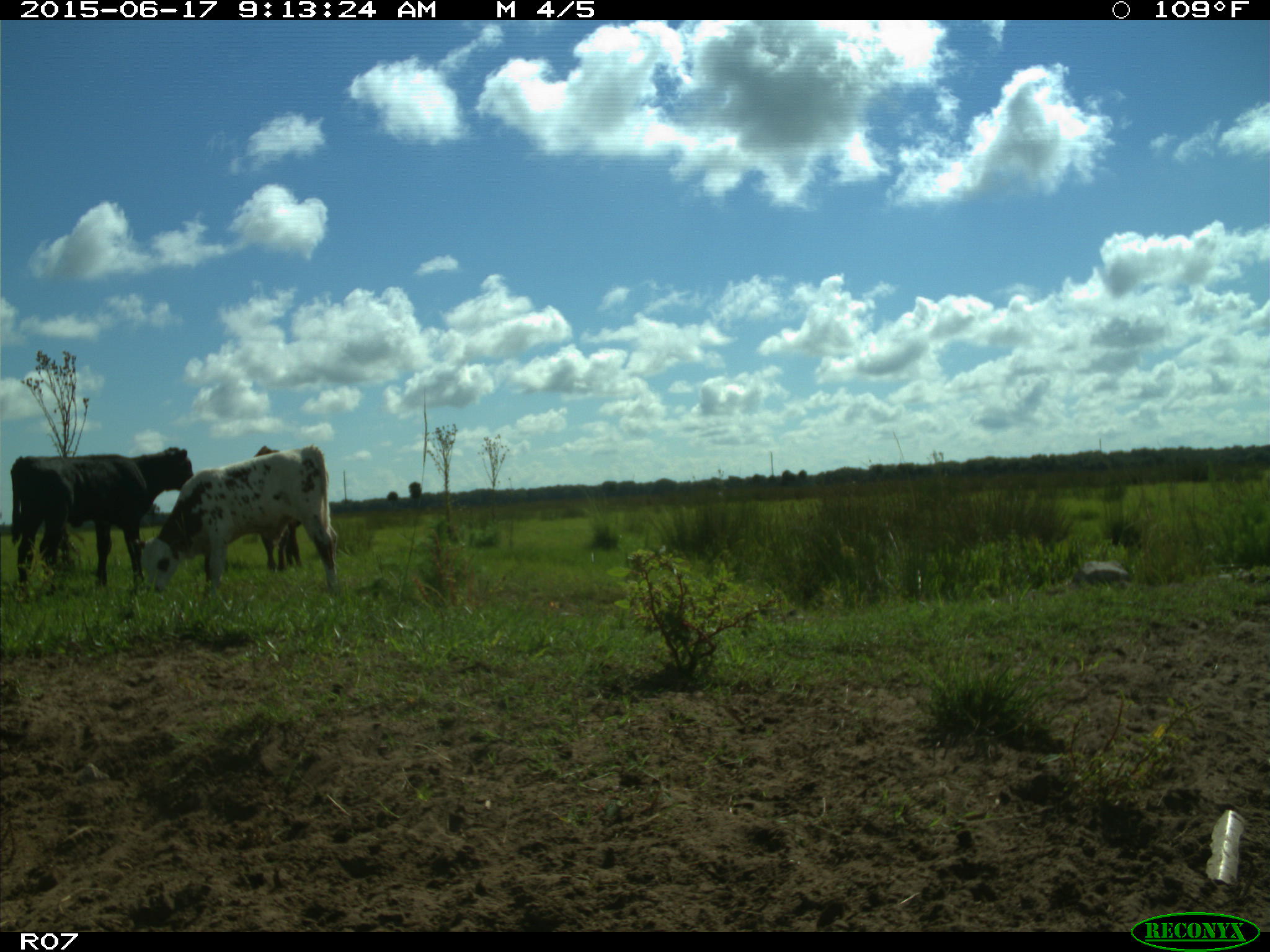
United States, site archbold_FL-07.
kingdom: Animalia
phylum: Chordata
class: Mammalia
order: Artiodactyla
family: Bovidae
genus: Bos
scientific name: Bos taurus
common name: domestic cow